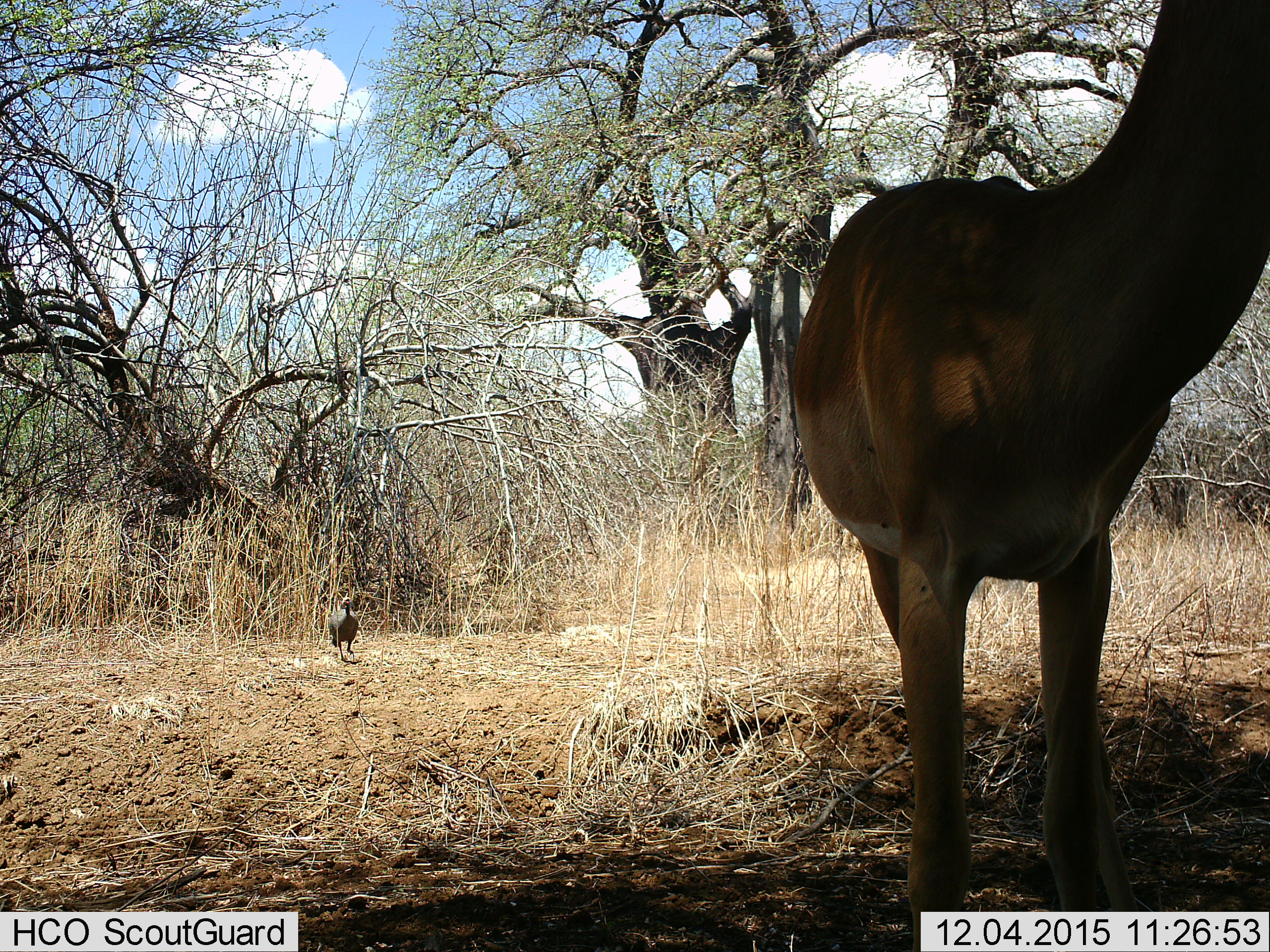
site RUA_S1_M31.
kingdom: Animalia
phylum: Chordata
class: Aves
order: Galliformes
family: Numididae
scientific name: Numididae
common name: guineafowl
Guineafowl (Numididae), count 1. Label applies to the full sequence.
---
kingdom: Animalia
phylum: Chordata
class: Mammalia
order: Artiodactyla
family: Bovidae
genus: Aepyceros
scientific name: Aepyceros melampus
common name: impala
Impala (Aepyceros melampus), count 1. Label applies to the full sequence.